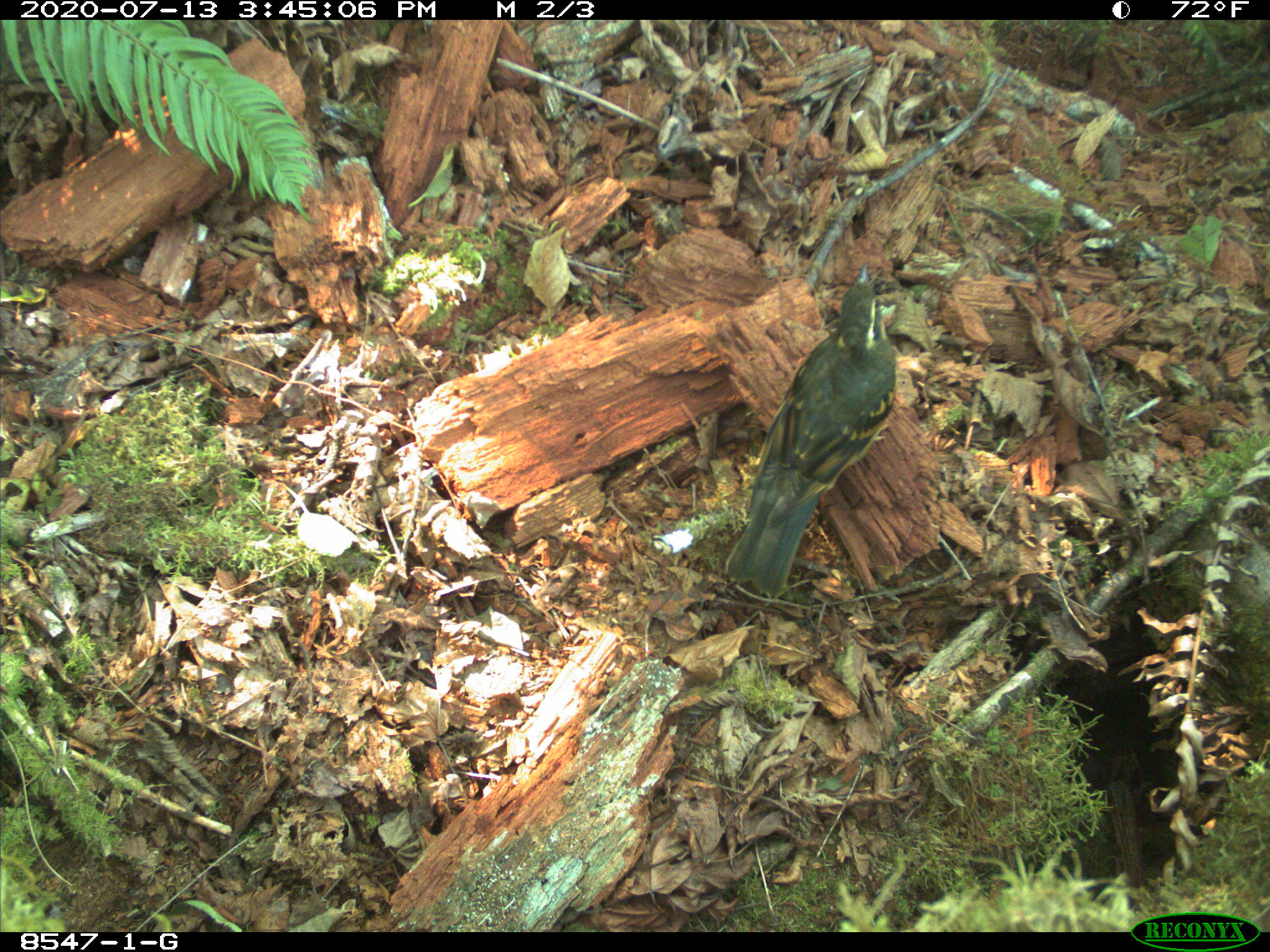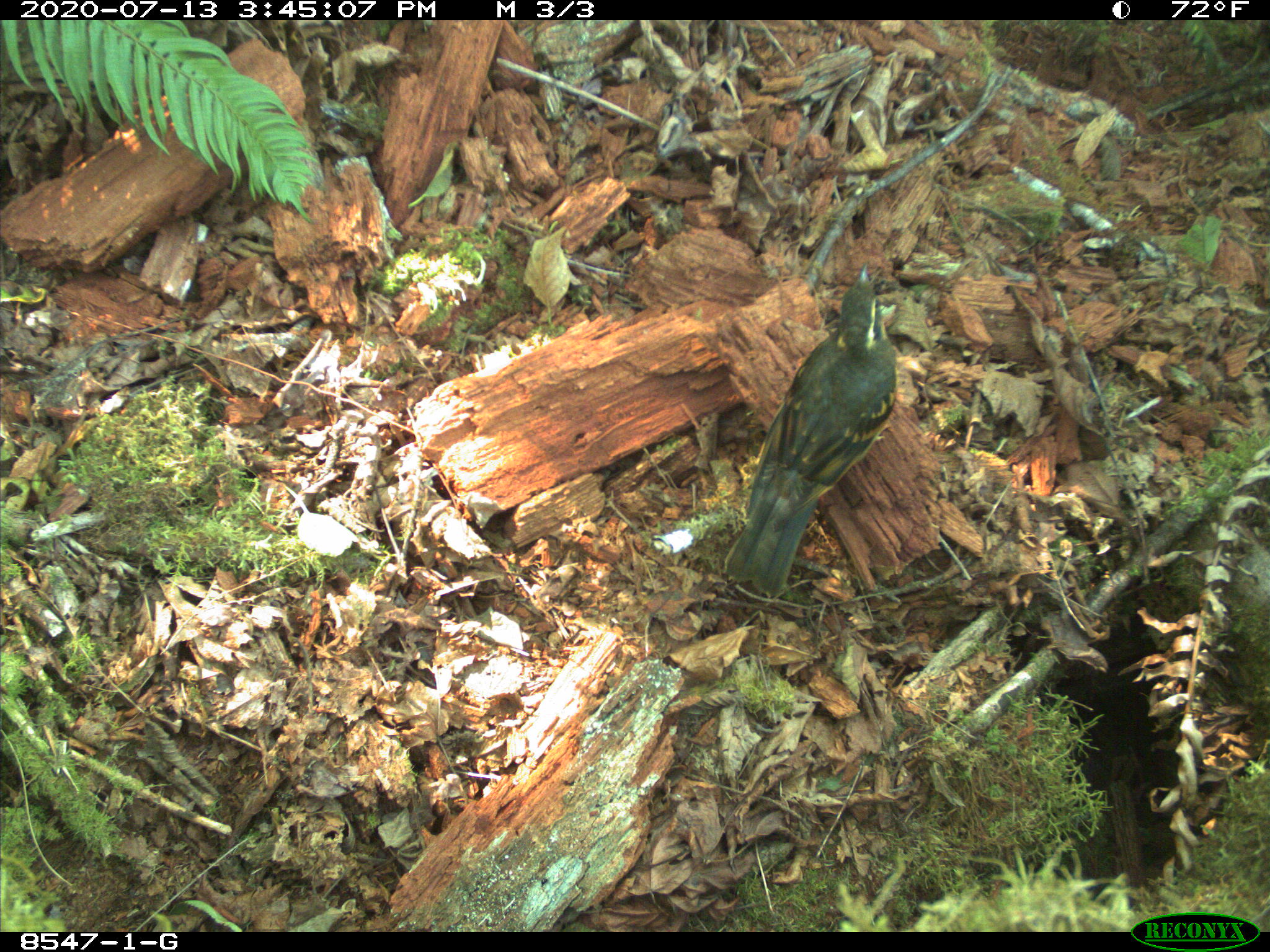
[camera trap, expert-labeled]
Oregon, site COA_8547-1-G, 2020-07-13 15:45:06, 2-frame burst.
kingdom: Animalia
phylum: Chordata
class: Aves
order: Passeriformes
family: Turdidae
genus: Ixoreus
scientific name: Ixoreus naevius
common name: varied thrush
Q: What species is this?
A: Varied thrush (Ixoreus naevius).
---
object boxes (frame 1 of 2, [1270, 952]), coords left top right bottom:
varied thrush: 726 257 911 596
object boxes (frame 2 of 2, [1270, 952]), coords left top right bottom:
varied thrush: 730 251 907 589